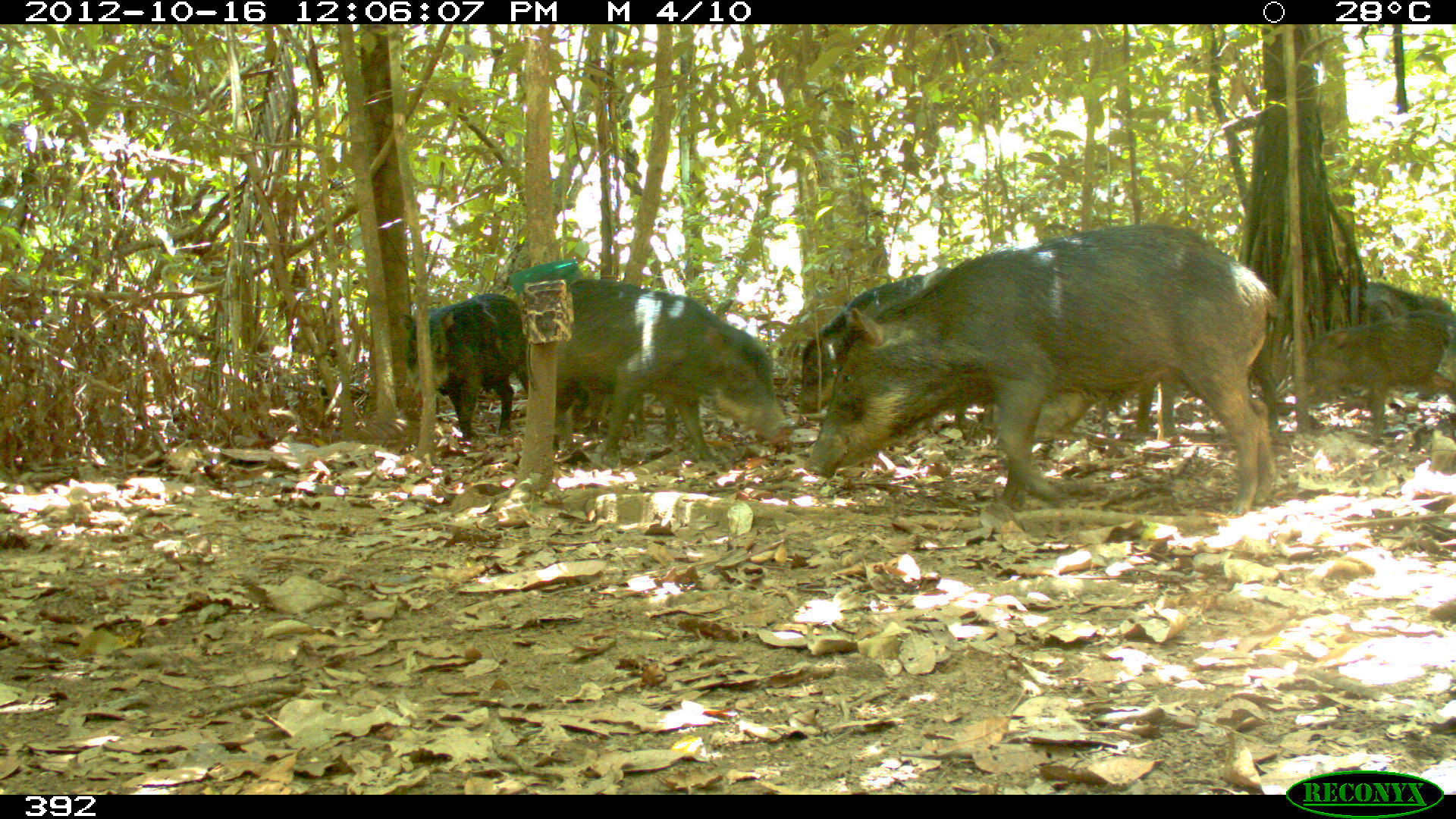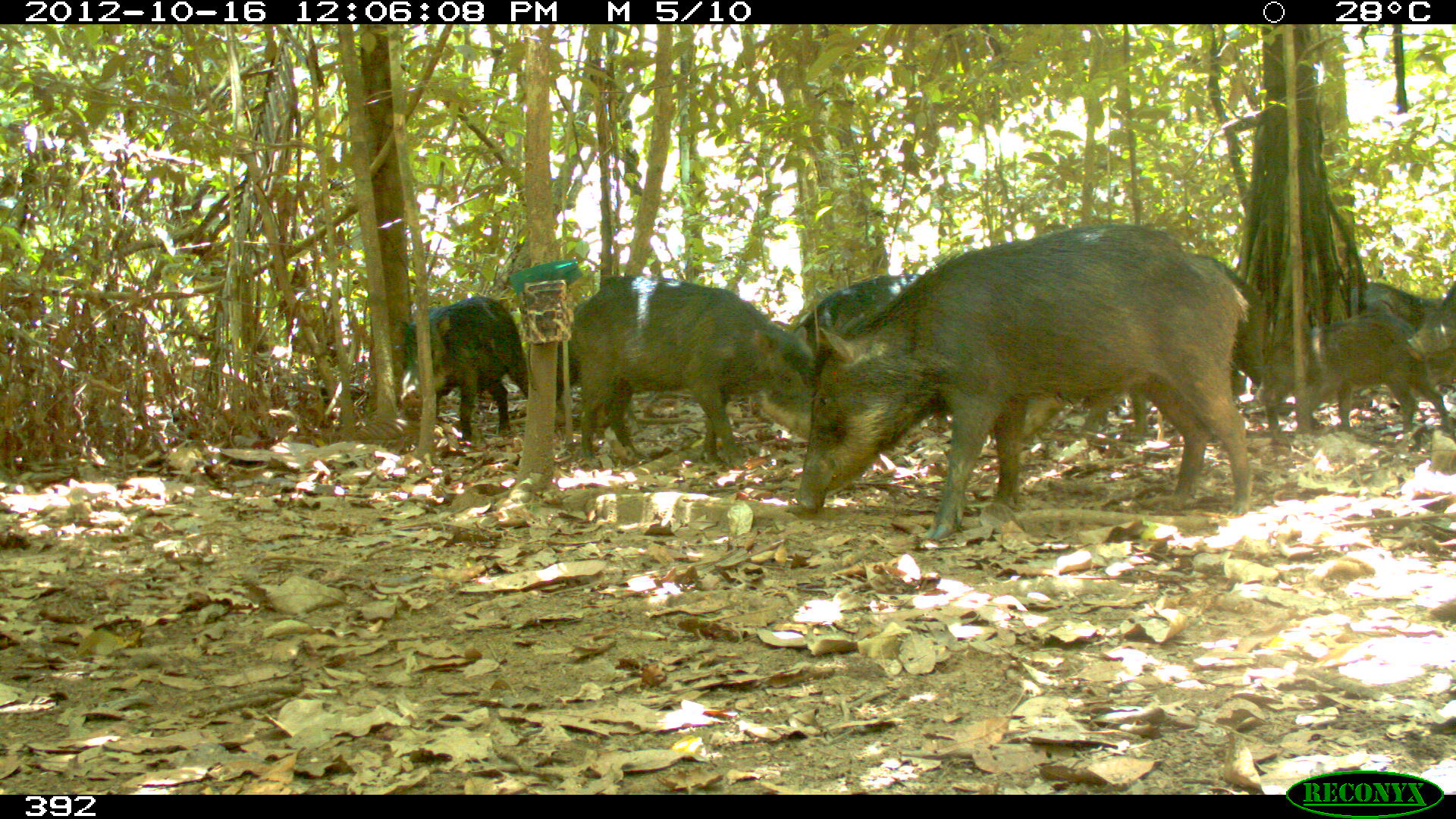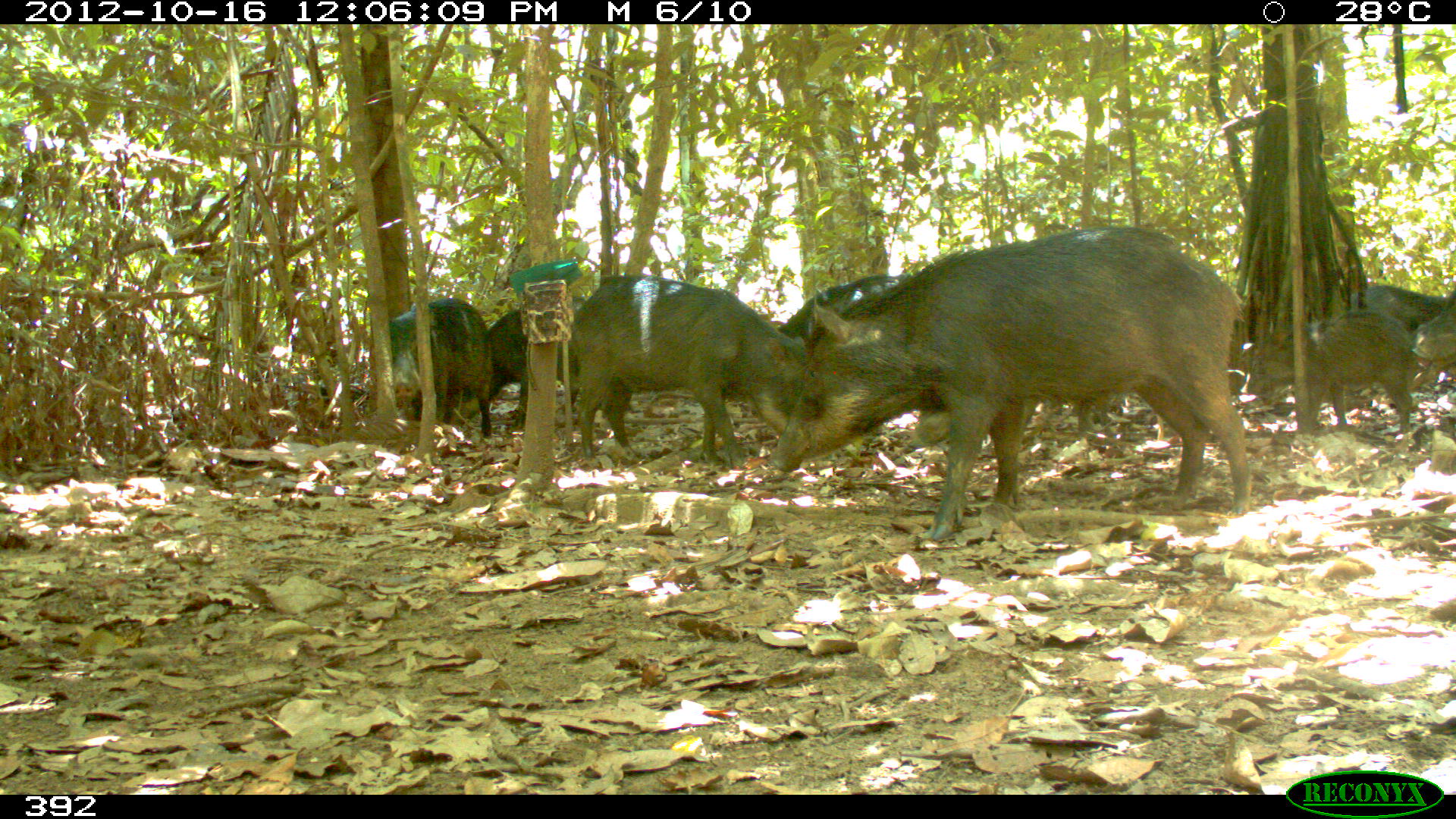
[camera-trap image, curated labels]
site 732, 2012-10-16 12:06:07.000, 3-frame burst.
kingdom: Animalia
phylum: Chordata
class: Mammalia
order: Artiodactyla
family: Tayassuidae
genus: Tayassu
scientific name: Tayassu pecari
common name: white-lipped peccary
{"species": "Tayassu pecari (white-lipped peccary)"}